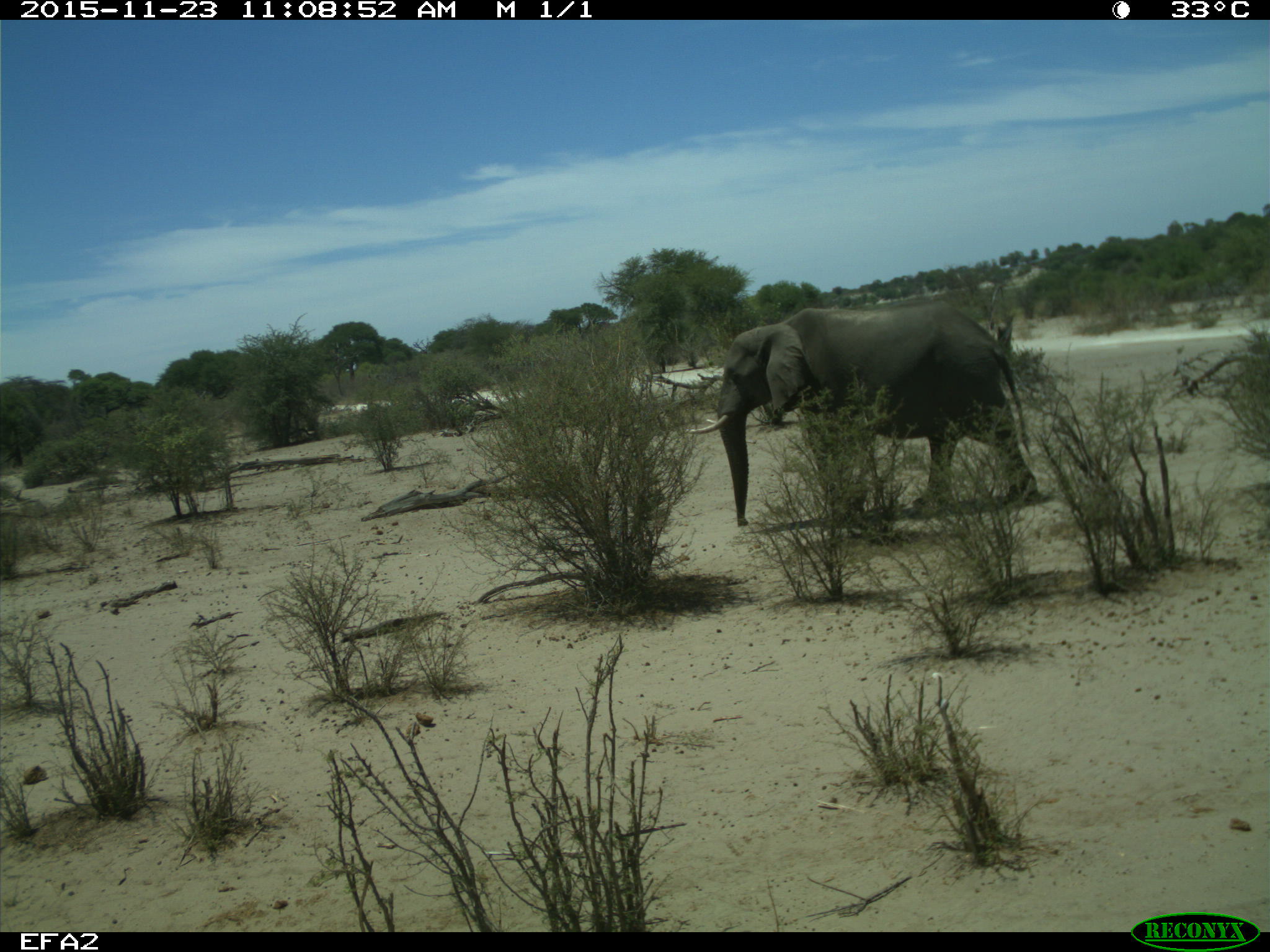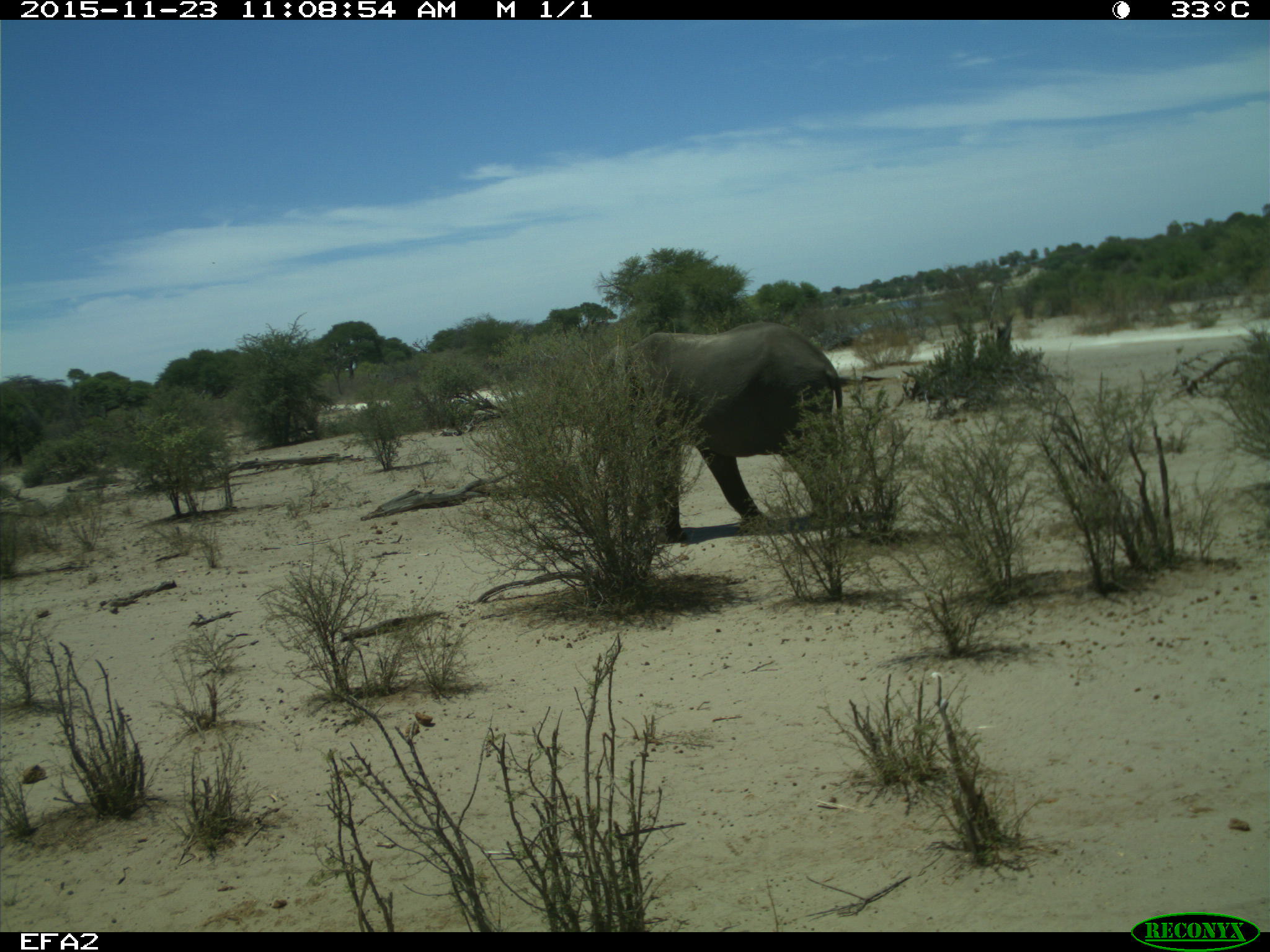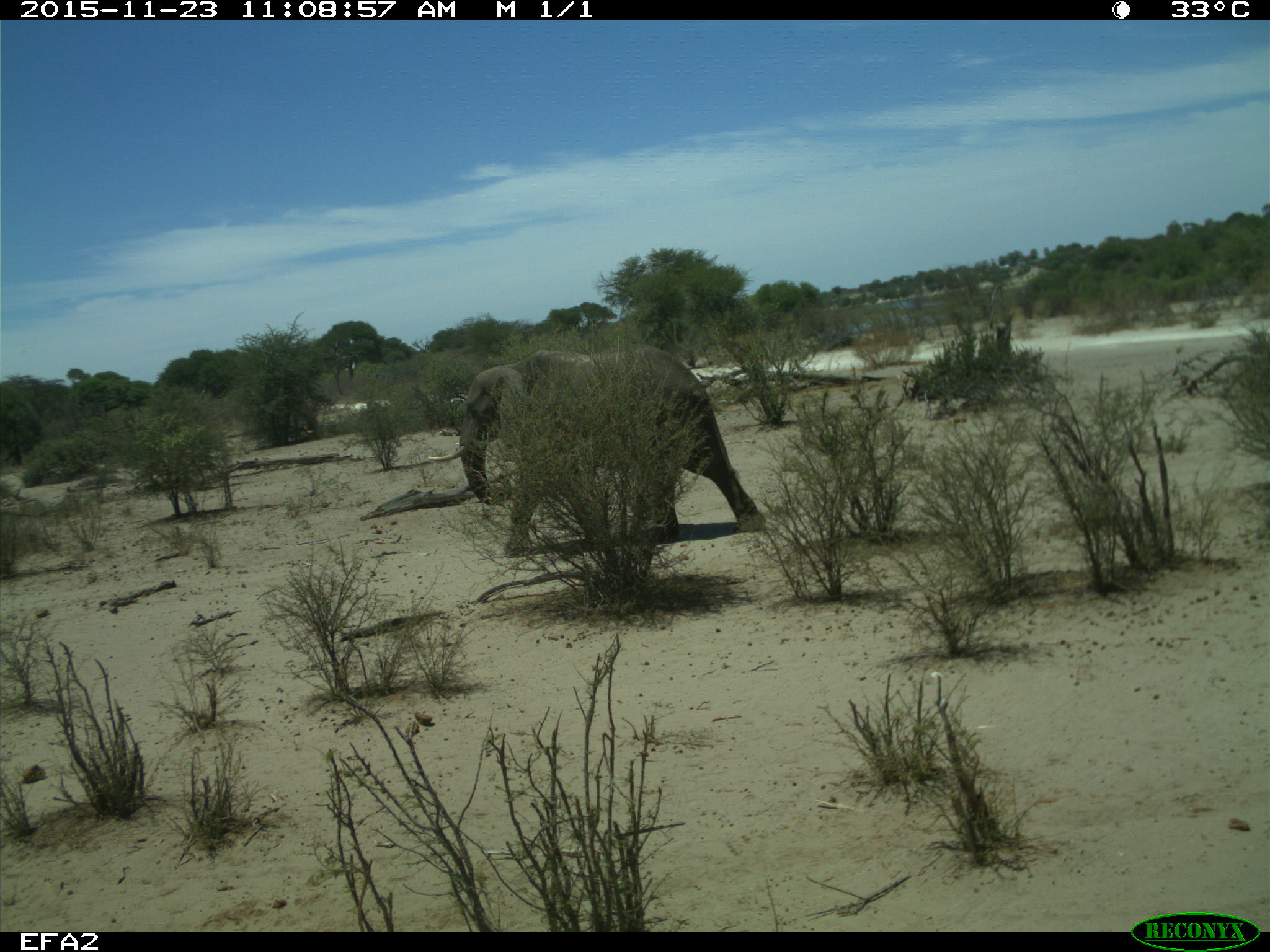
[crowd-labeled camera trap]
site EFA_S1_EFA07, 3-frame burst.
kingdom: Animalia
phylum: Chordata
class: Mammalia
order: Proboscidea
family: Elephantidae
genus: Loxodonta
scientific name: Loxodonta africana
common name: african bush elephant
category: elephant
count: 1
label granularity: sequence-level